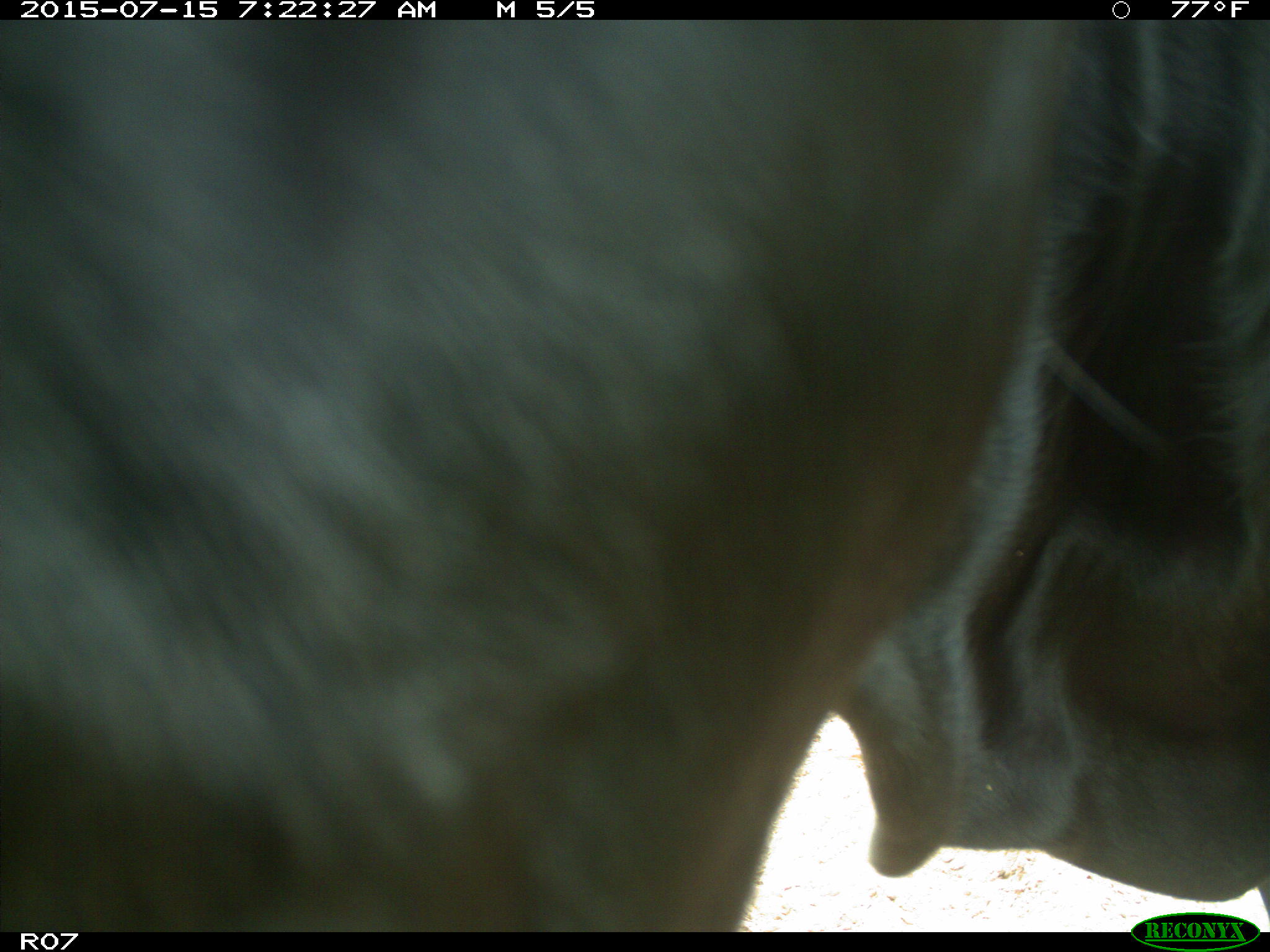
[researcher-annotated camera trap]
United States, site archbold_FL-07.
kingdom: Animalia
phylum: Chordata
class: Mammalia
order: Artiodactyla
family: Bovidae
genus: Bos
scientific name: Bos taurus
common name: domestic cow